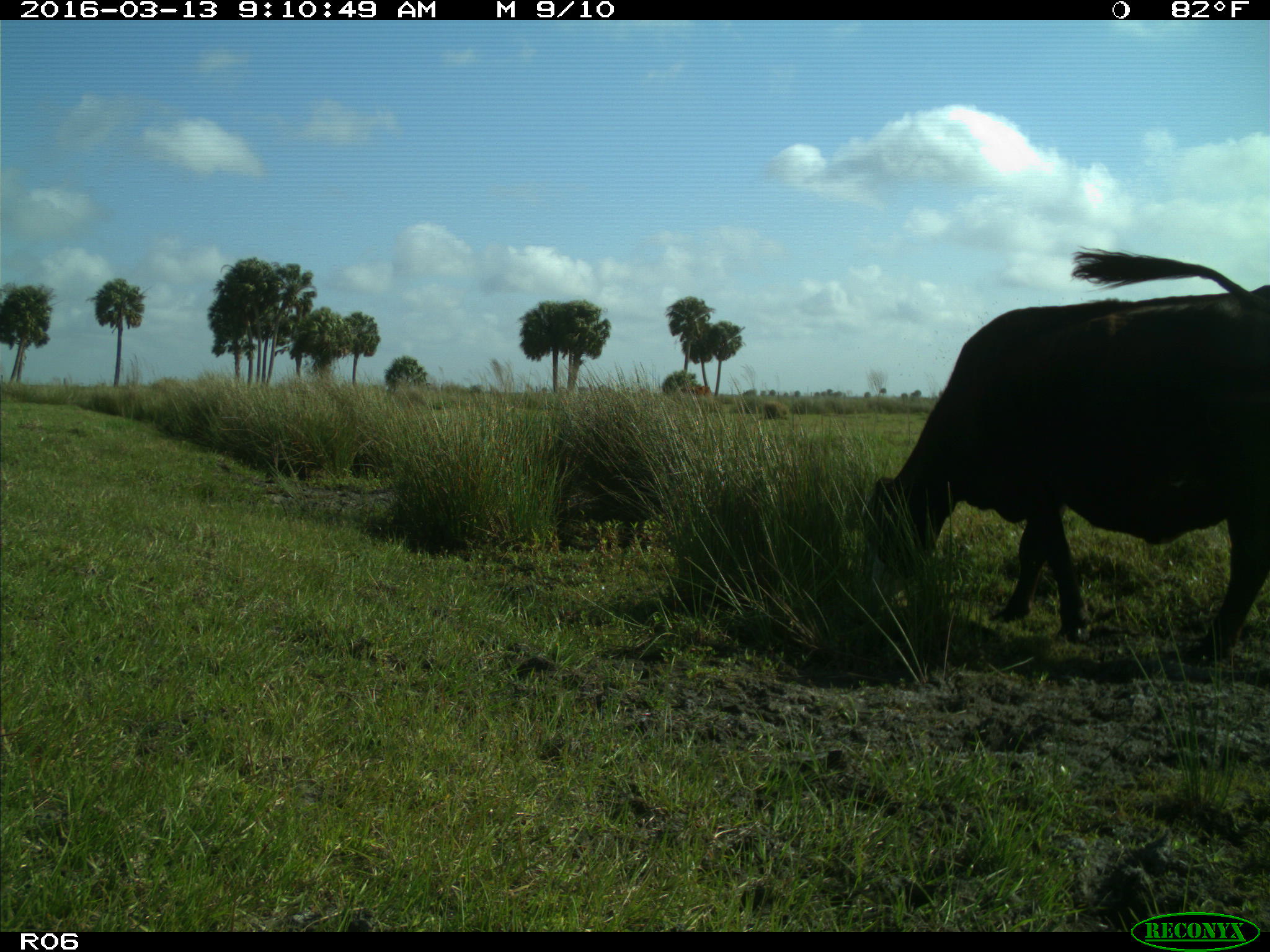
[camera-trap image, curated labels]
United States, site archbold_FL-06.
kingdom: Animalia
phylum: Chordata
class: Mammalia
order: Artiodactyla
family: Bovidae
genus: Bos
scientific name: Bos taurus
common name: domestic cow